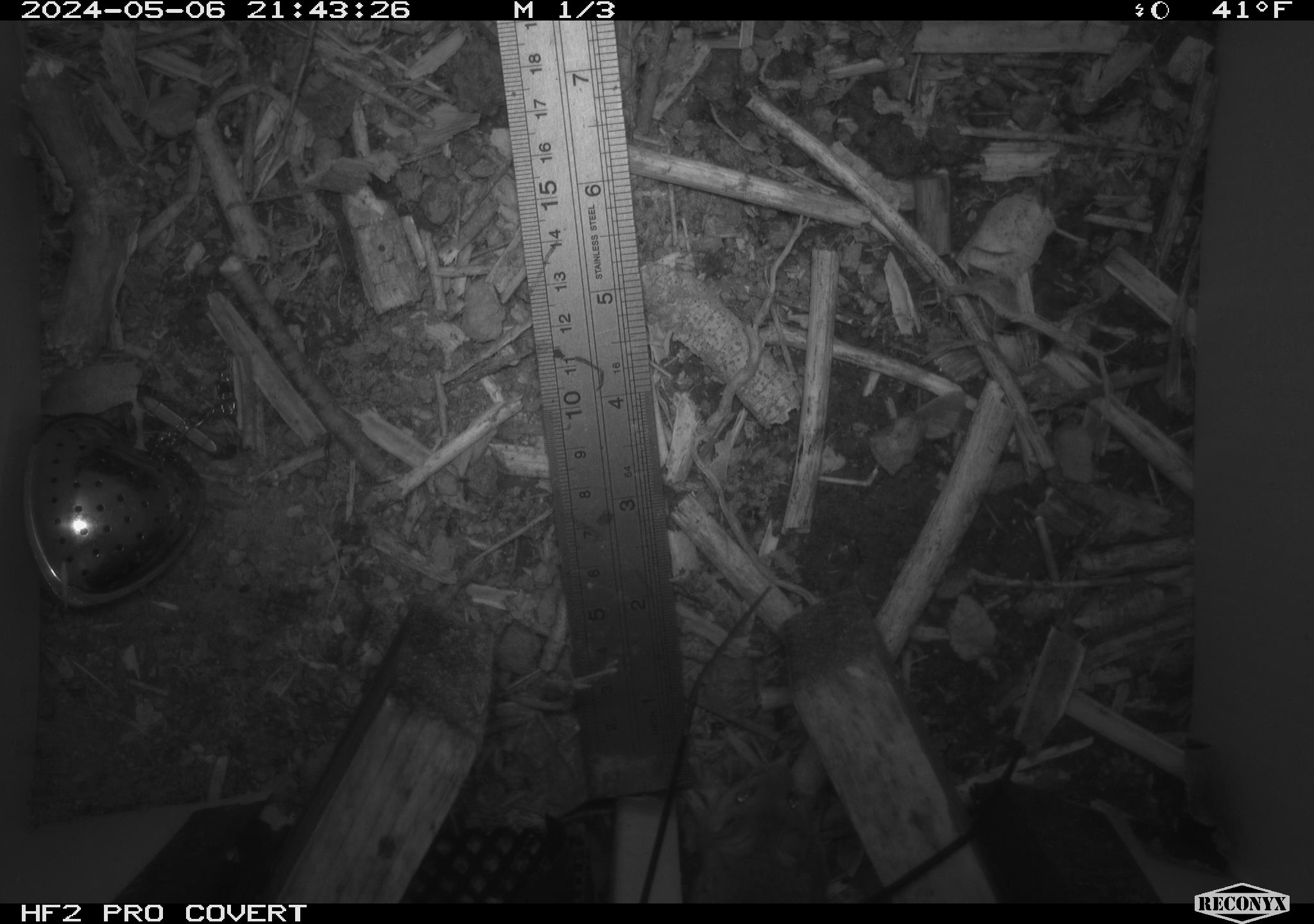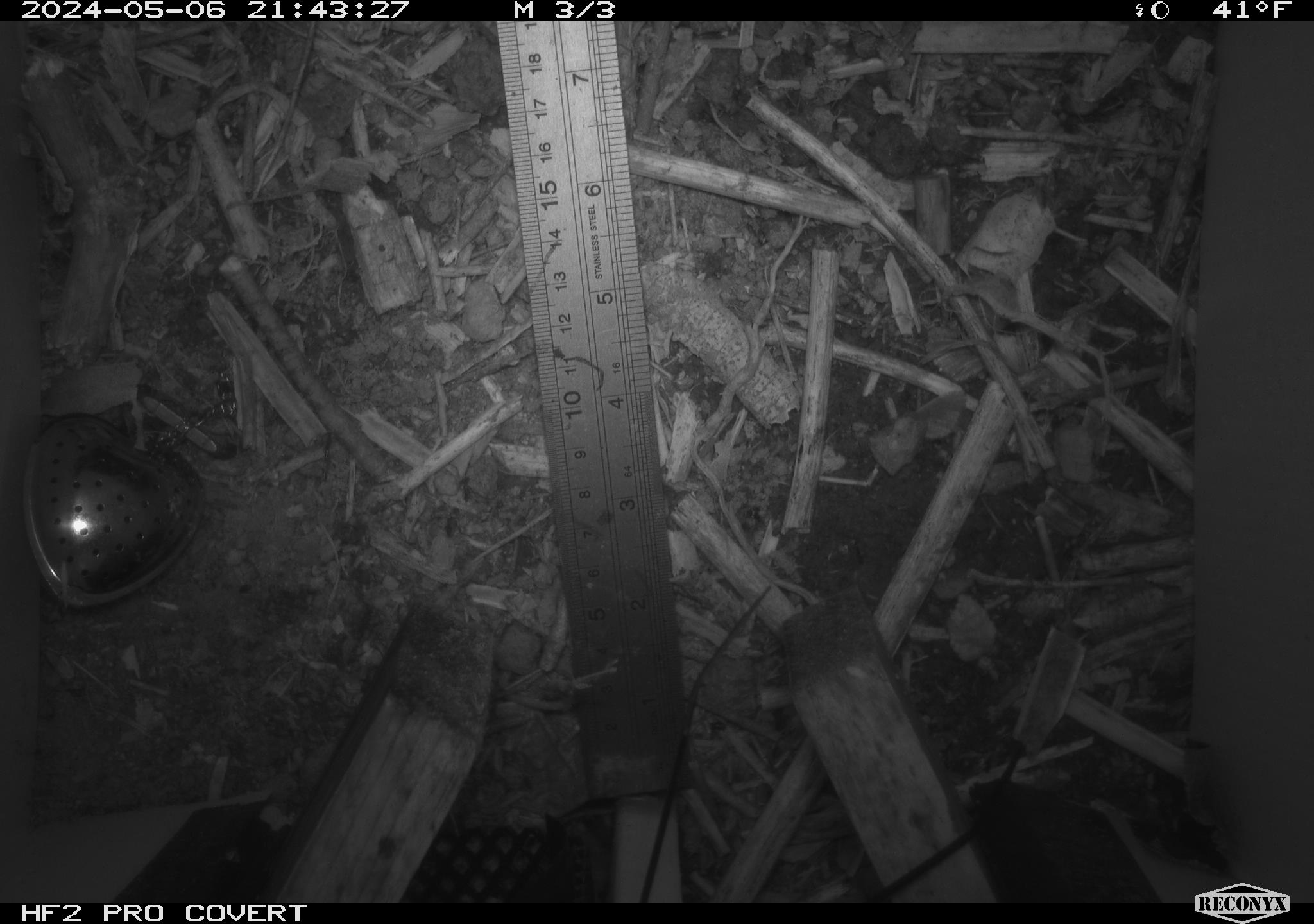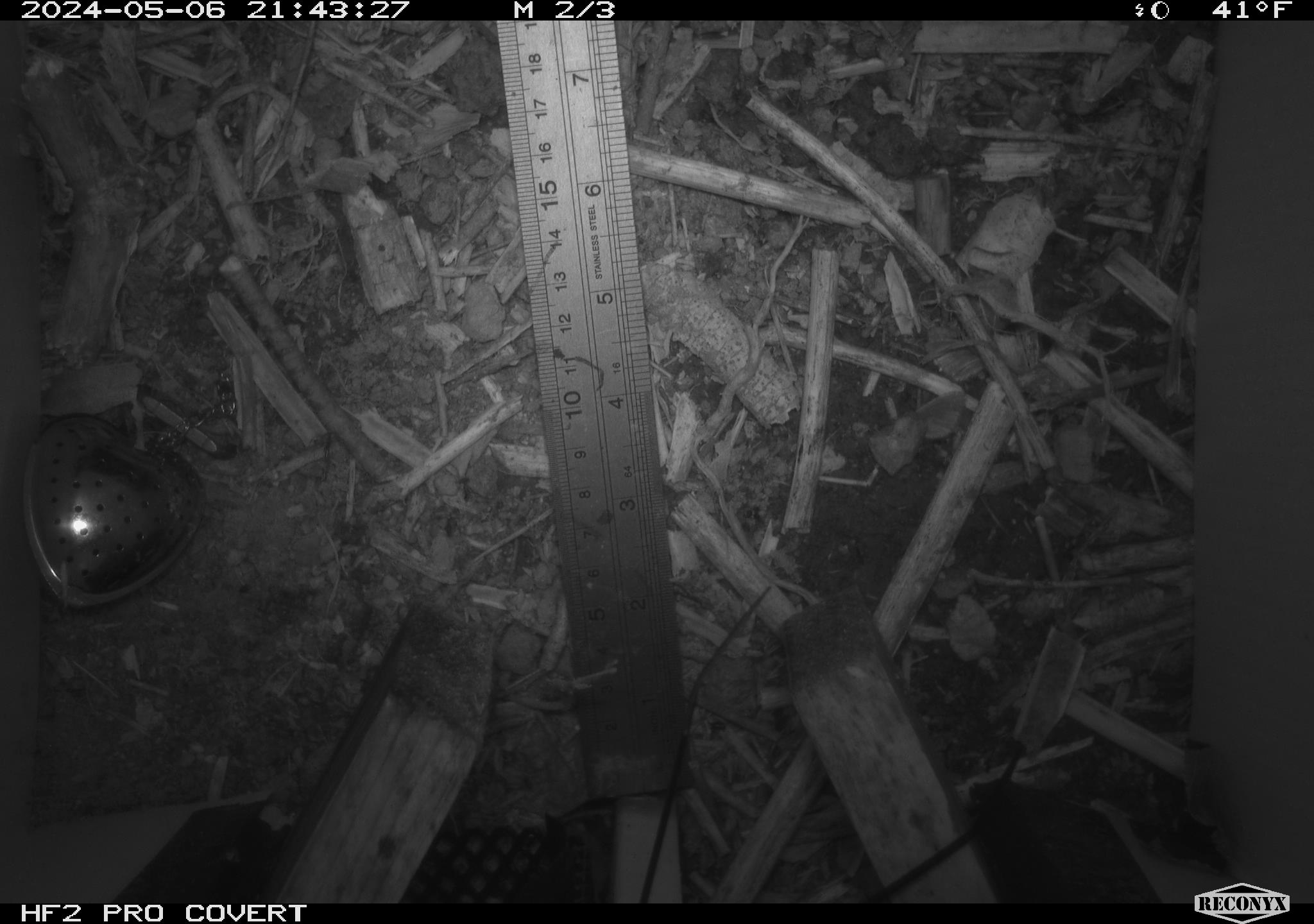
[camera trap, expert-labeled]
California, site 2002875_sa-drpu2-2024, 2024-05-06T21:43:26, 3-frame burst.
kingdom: Animalia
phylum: Chordata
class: Mammalia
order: Rodentia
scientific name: Rodentia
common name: mouse species